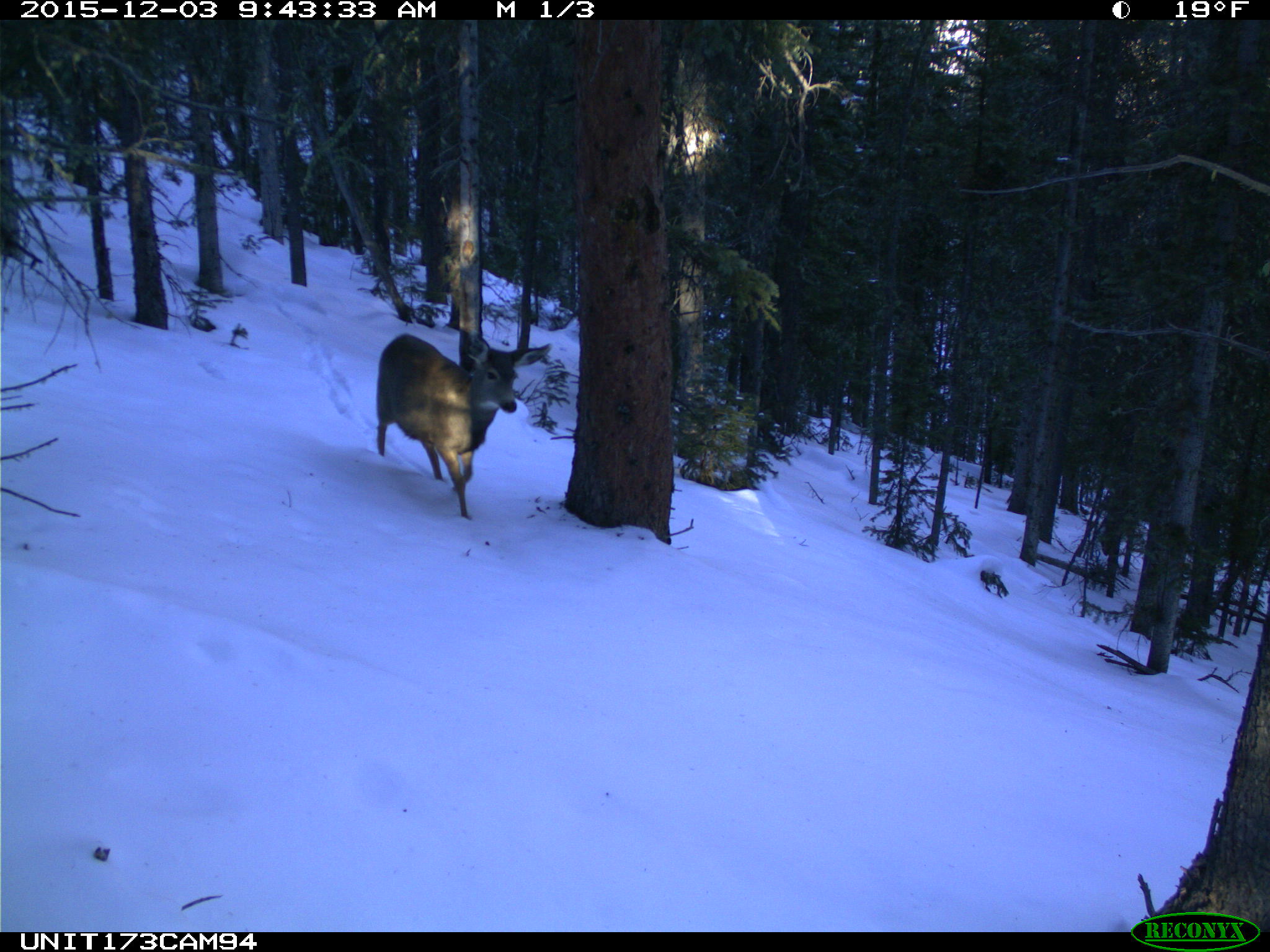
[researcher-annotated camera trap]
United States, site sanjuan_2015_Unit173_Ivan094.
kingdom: Animalia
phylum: Chordata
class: Mammalia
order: Artiodactyla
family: Cervidae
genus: Odocoileus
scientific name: Odocoileus hemionus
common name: mule deer